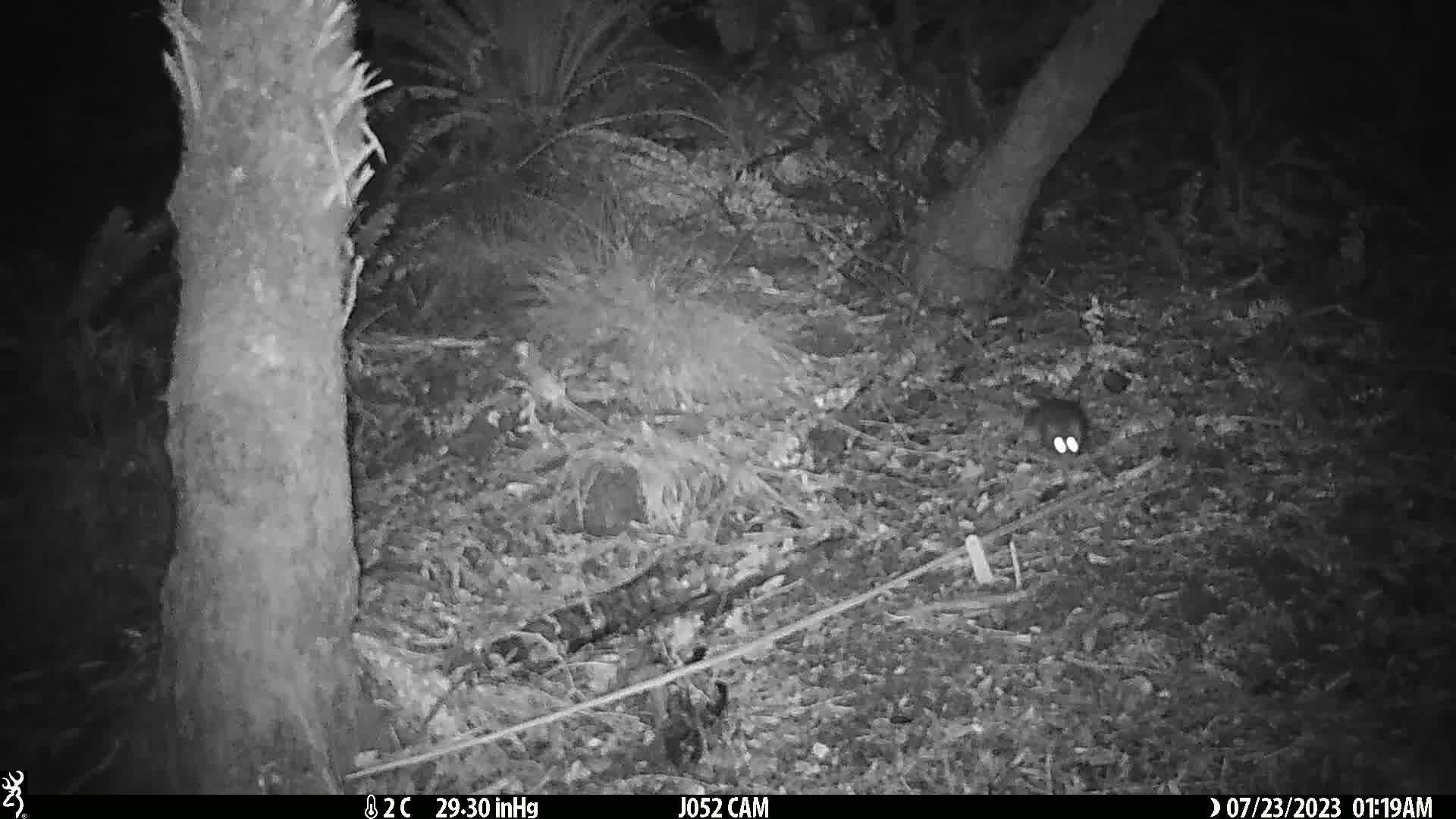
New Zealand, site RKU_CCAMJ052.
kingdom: Animalia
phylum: Chordata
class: Mammalia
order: Rodentia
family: Muridae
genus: Rattus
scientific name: Rattus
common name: rat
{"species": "rat (Rattus)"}